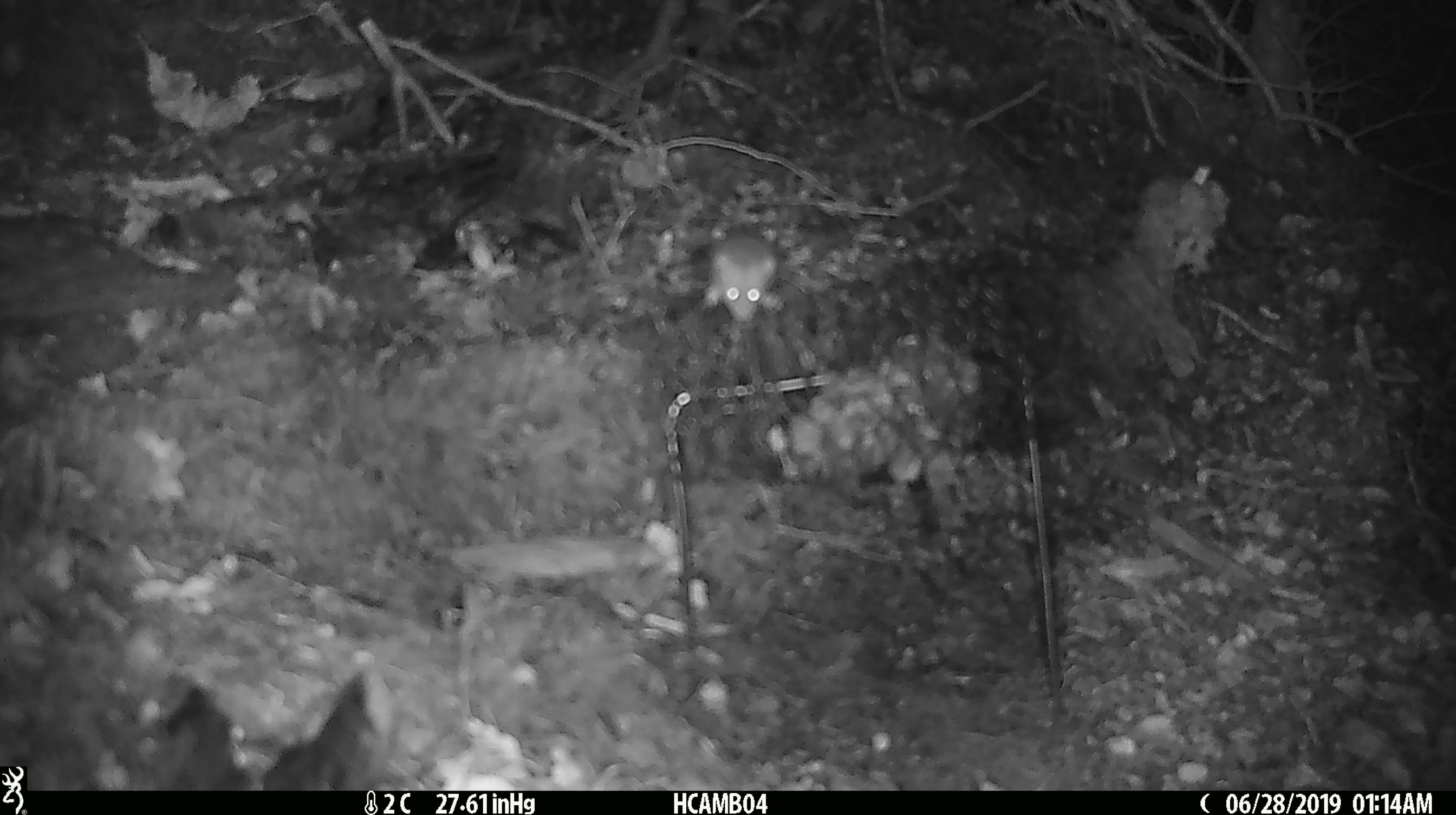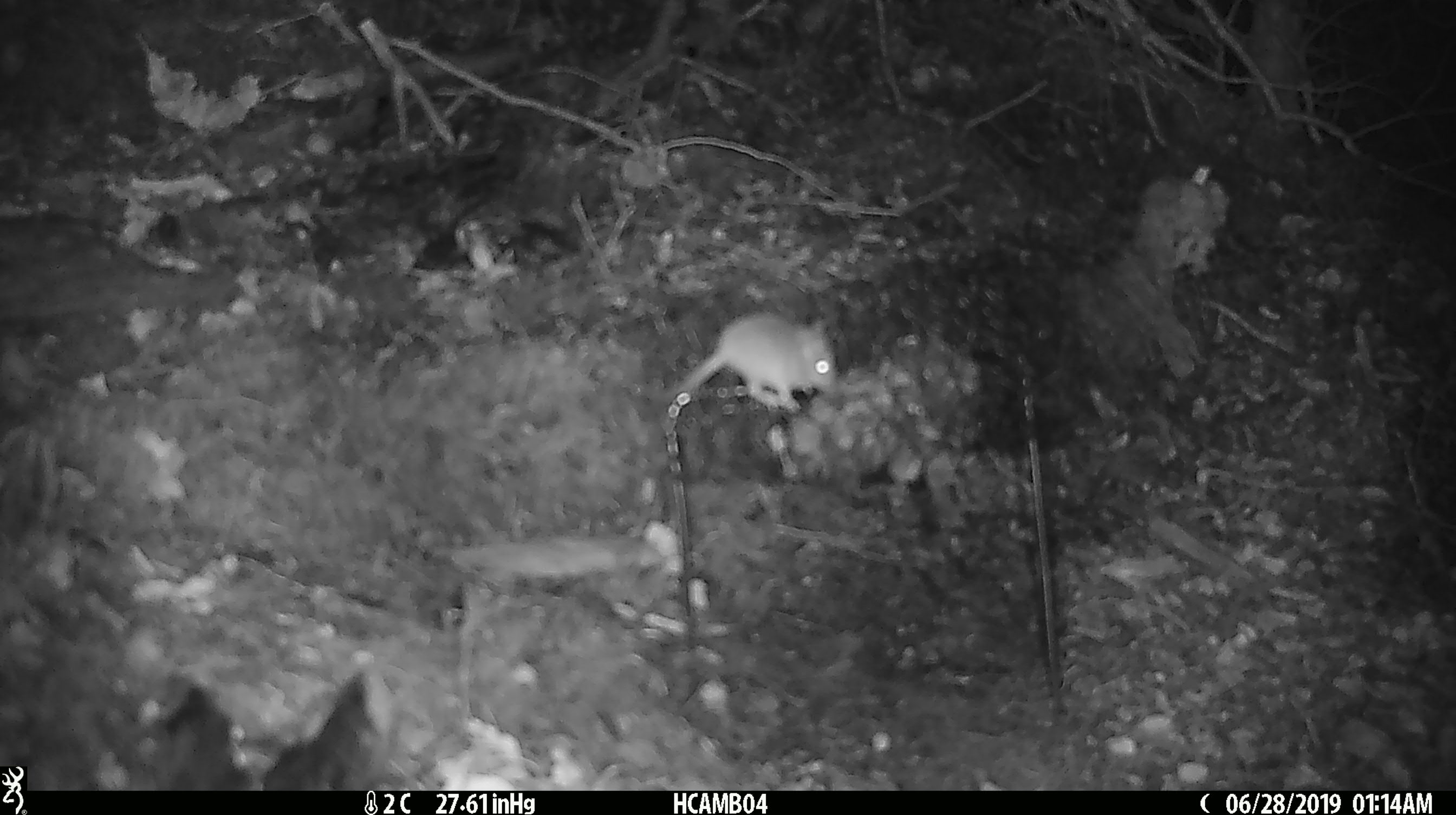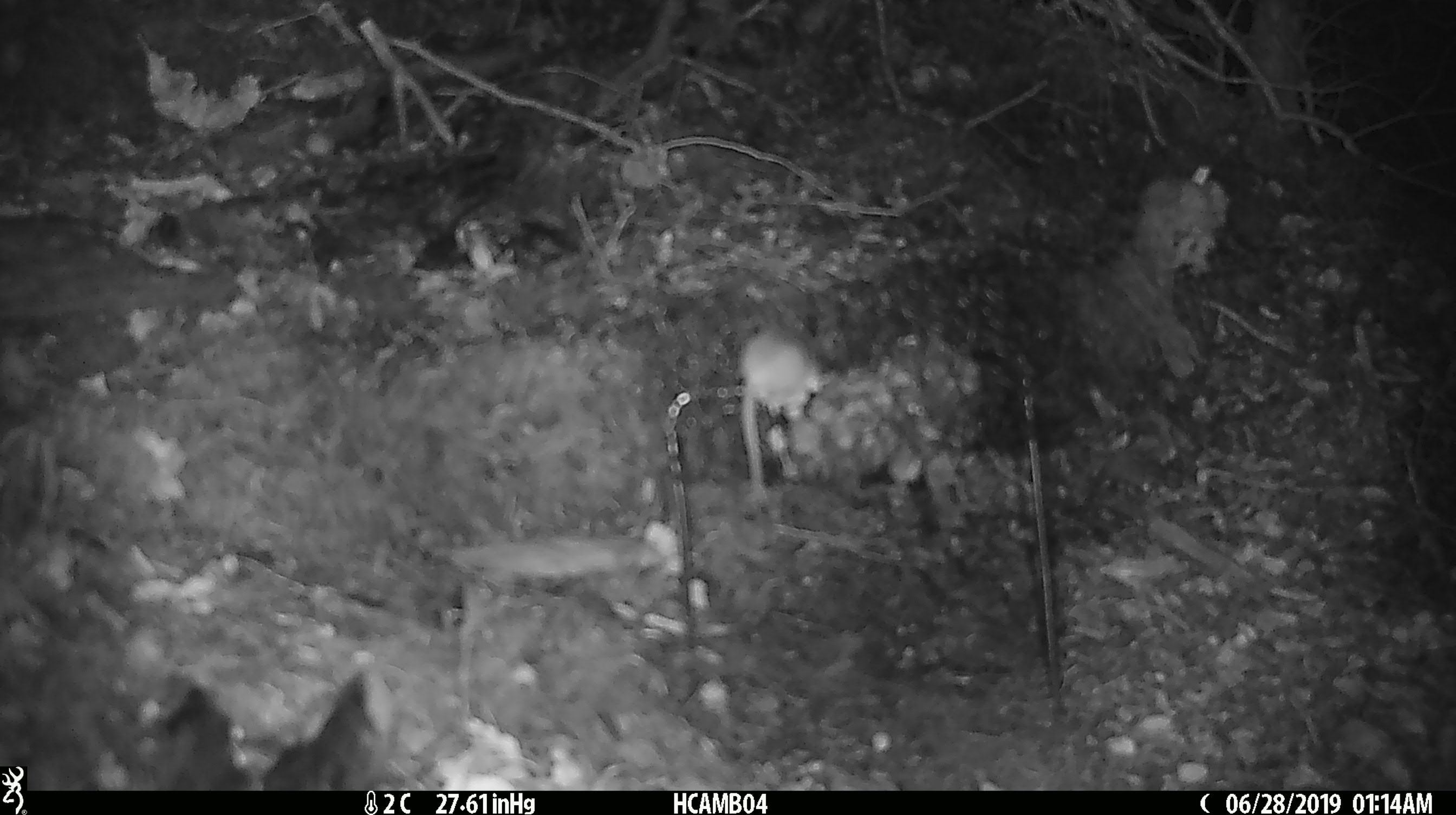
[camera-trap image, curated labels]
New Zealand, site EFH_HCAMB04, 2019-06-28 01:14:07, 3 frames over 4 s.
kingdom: Animalia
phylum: Chordata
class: Mammalia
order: Rodentia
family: Muridae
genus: Mus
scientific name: Mus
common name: mouse